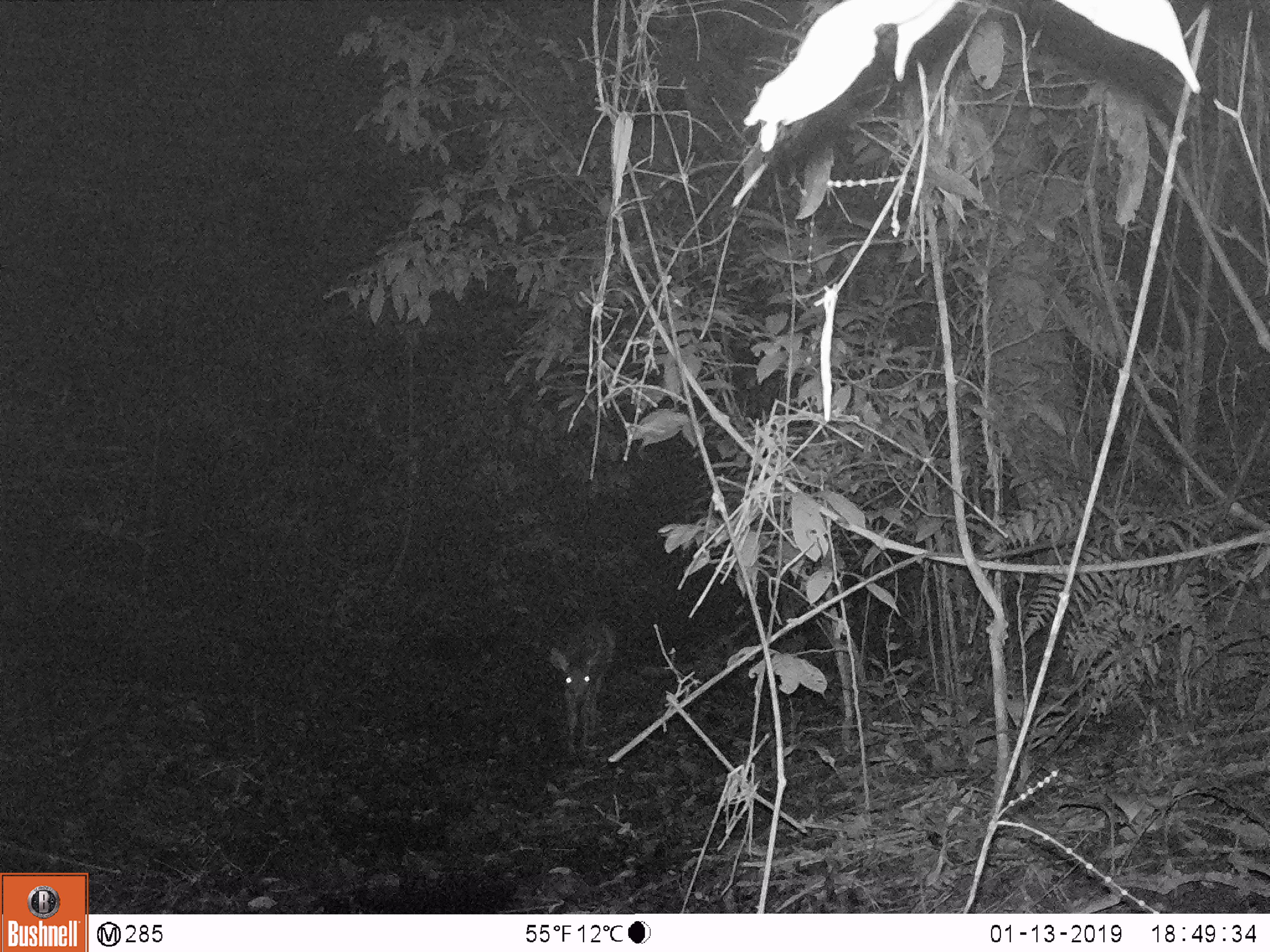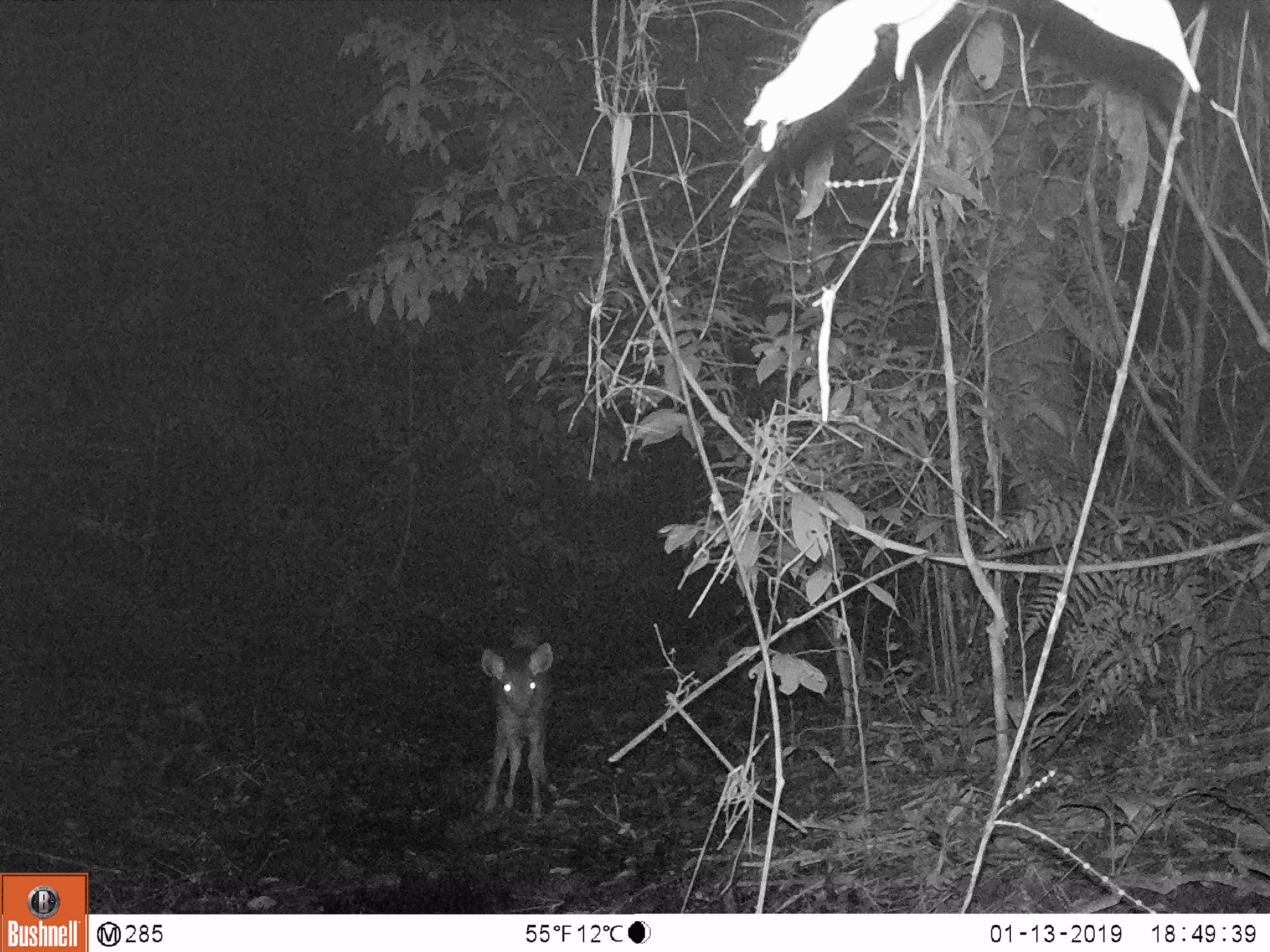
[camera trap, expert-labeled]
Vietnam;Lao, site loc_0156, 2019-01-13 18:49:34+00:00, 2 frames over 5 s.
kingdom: Animalia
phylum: Chordata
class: Mammalia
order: Artiodactyla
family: Cervidae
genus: Rusa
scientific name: Rusa unicolor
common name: sambar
Sambar (Rusa unicolor). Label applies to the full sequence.